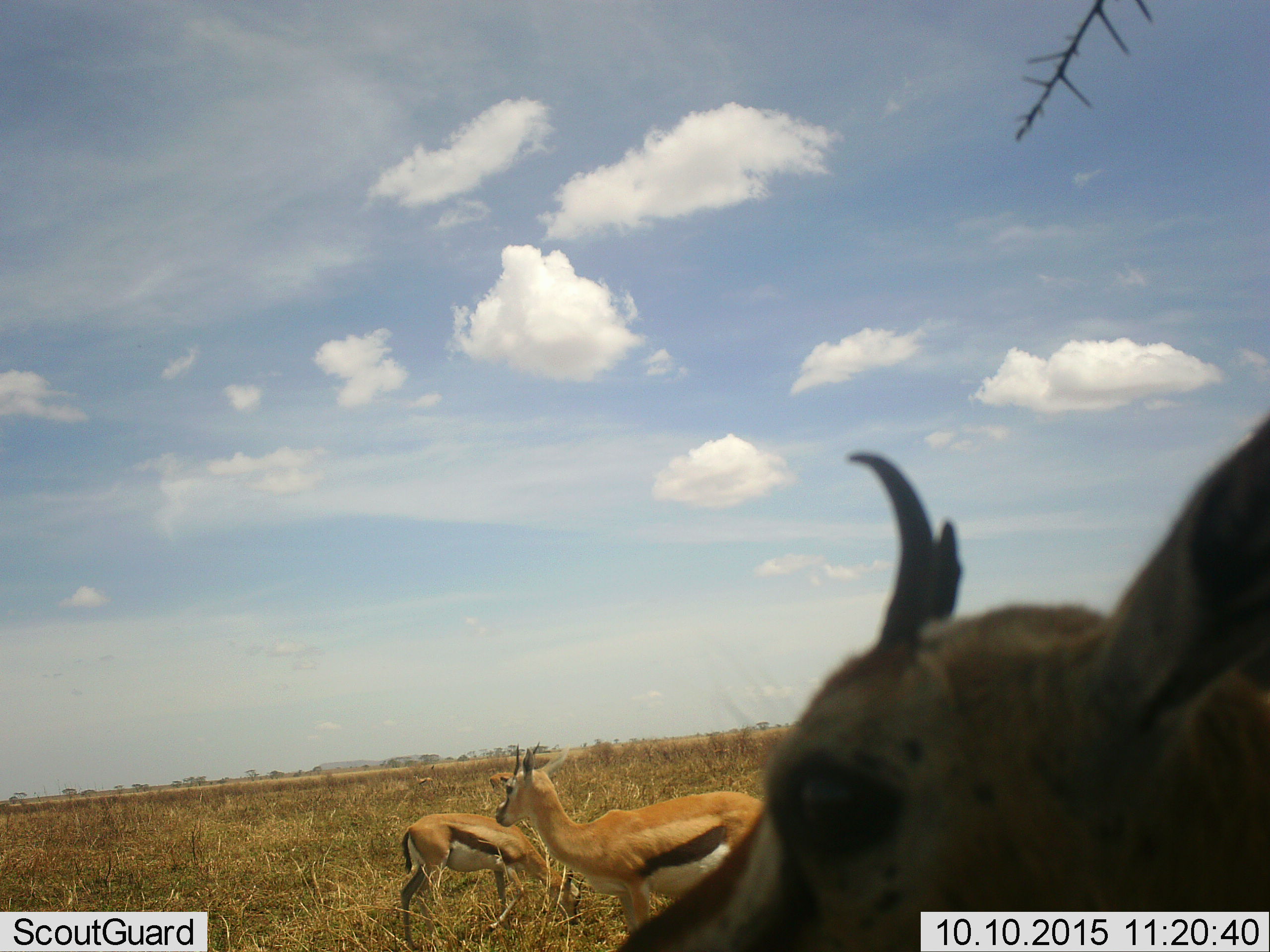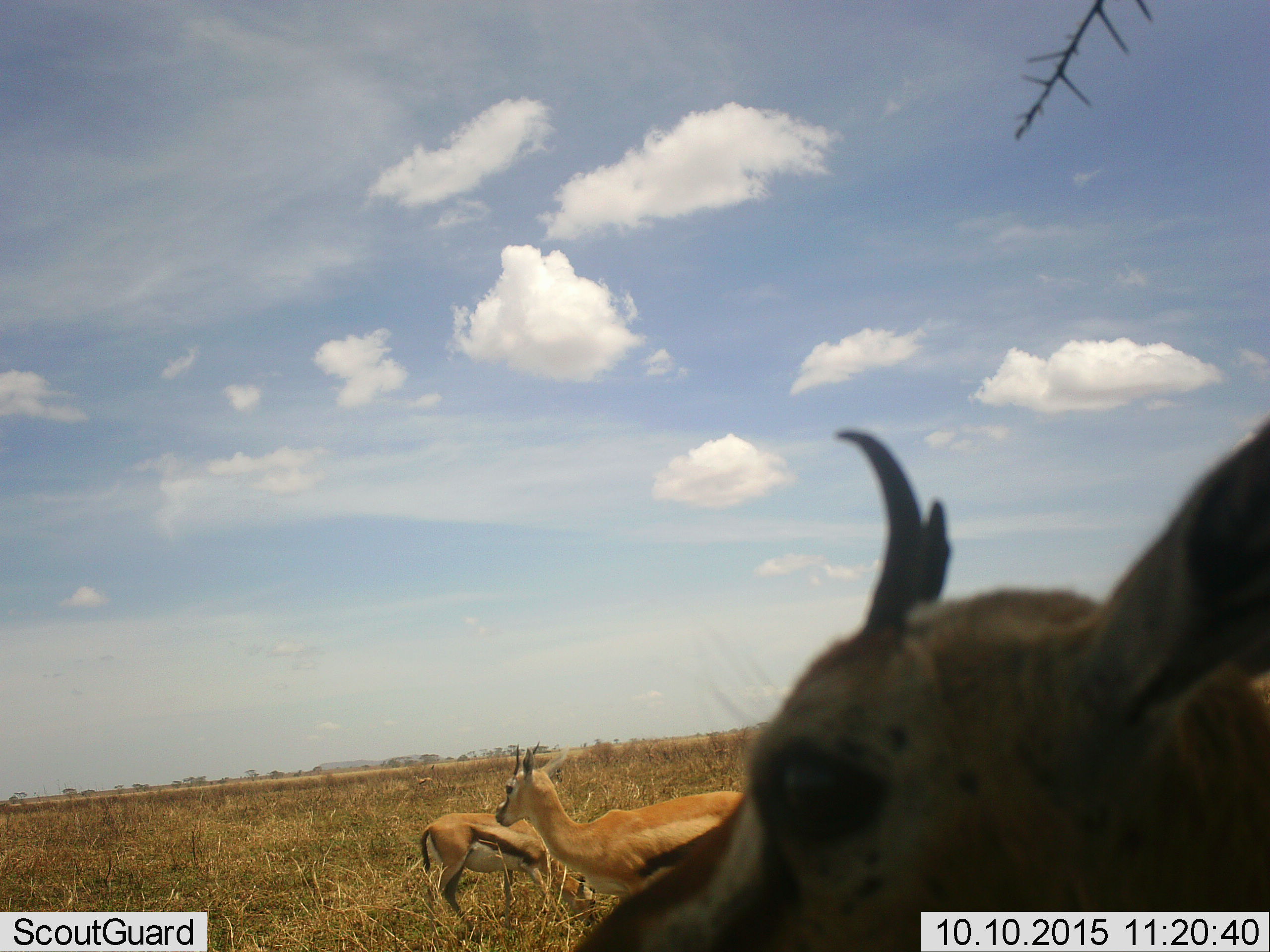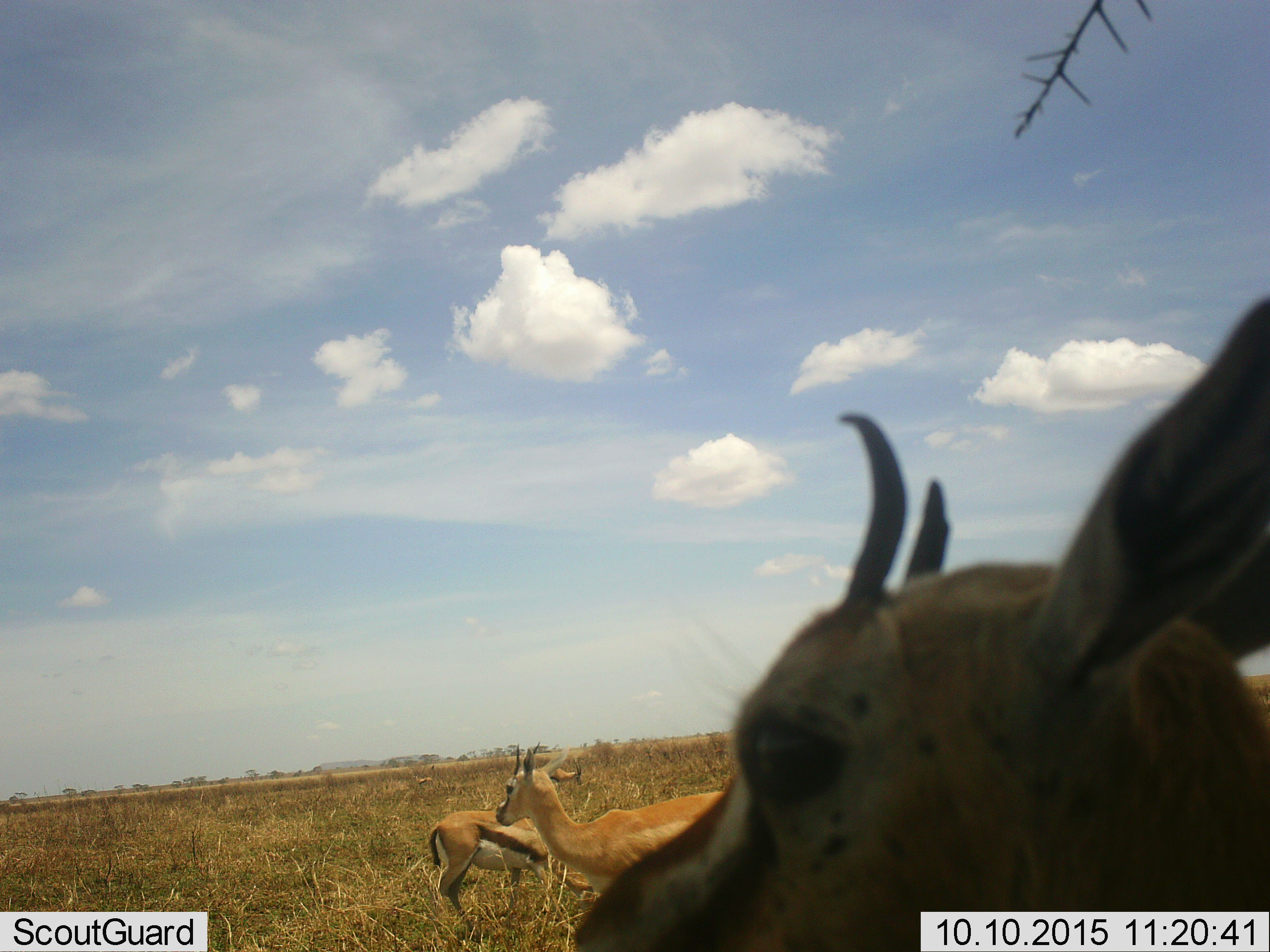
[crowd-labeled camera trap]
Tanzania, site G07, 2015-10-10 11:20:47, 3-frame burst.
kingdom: Animalia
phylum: Chordata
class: Mammalia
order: Artiodactyla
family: Bovidae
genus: Eudorcas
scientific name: Eudorcas thomsonii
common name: thomson's gazelle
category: gazellethomsons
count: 4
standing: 75%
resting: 0%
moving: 38%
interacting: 0%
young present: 0%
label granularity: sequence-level